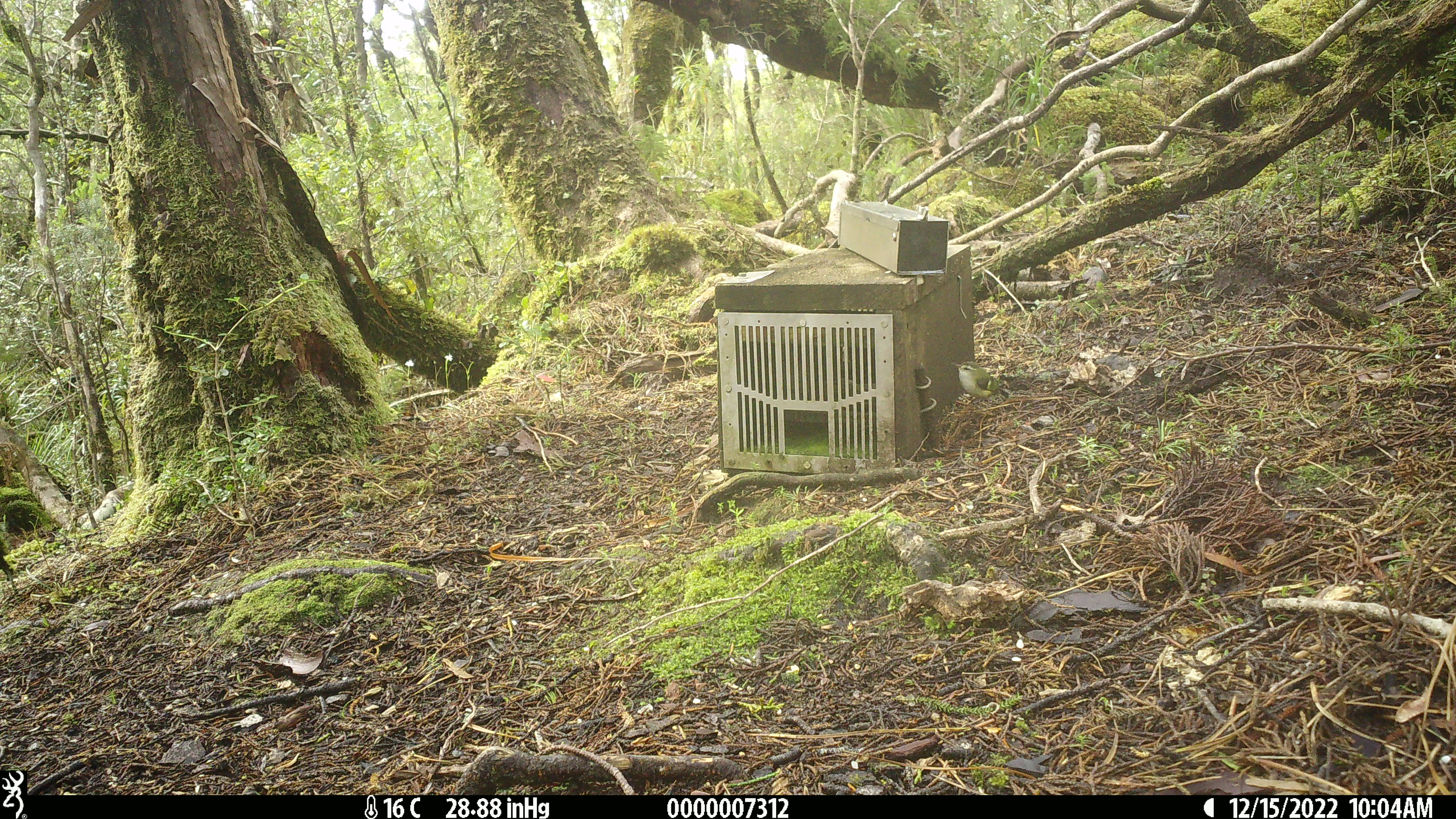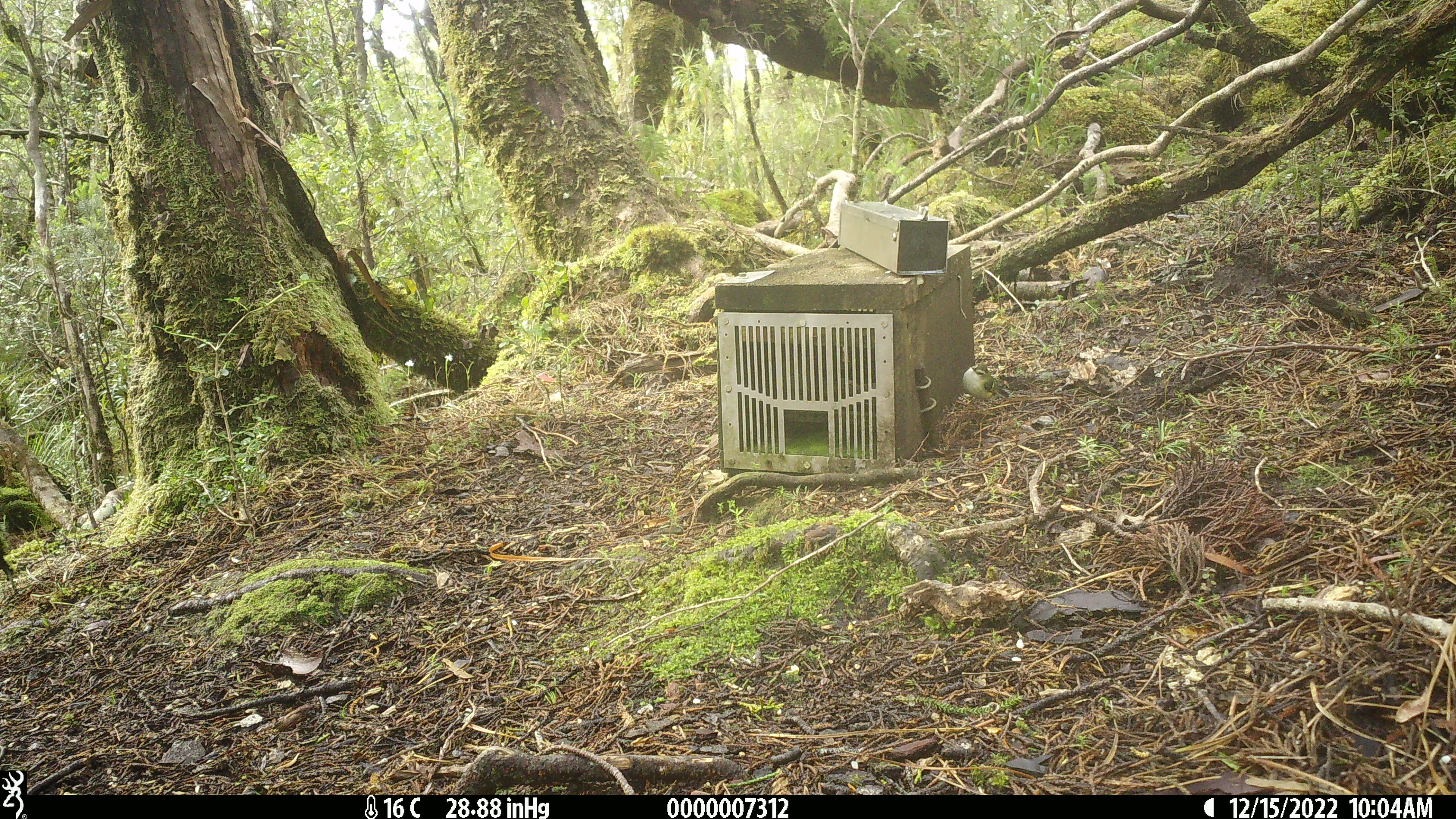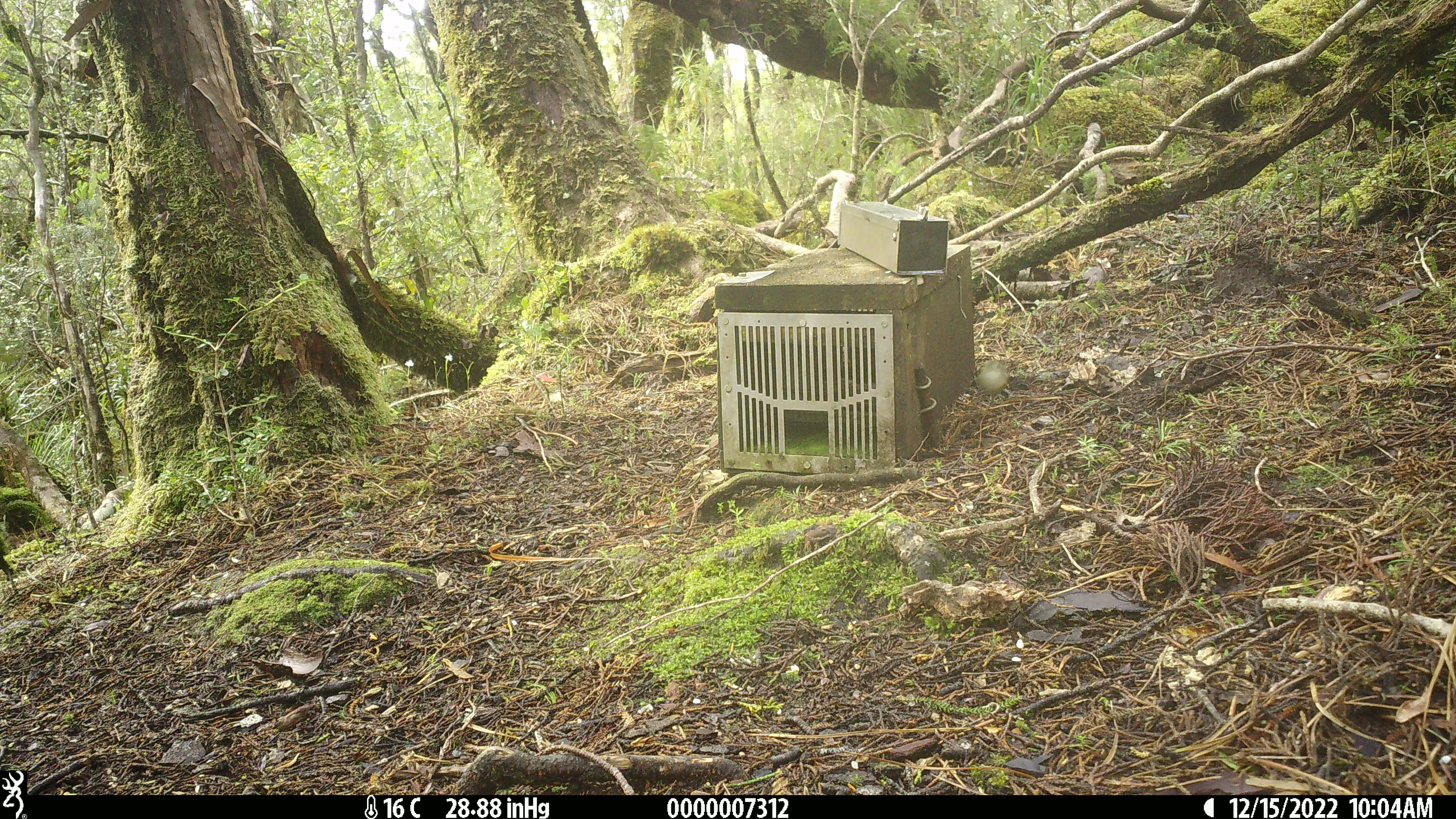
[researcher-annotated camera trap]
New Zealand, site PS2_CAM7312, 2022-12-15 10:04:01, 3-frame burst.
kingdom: Animalia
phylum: Chordata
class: Aves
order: Passeriformes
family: Acanthisittidae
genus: Acanthisitta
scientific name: Acanthisitta chloris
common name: rifleman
Rifleman (Acanthisitta chloris).